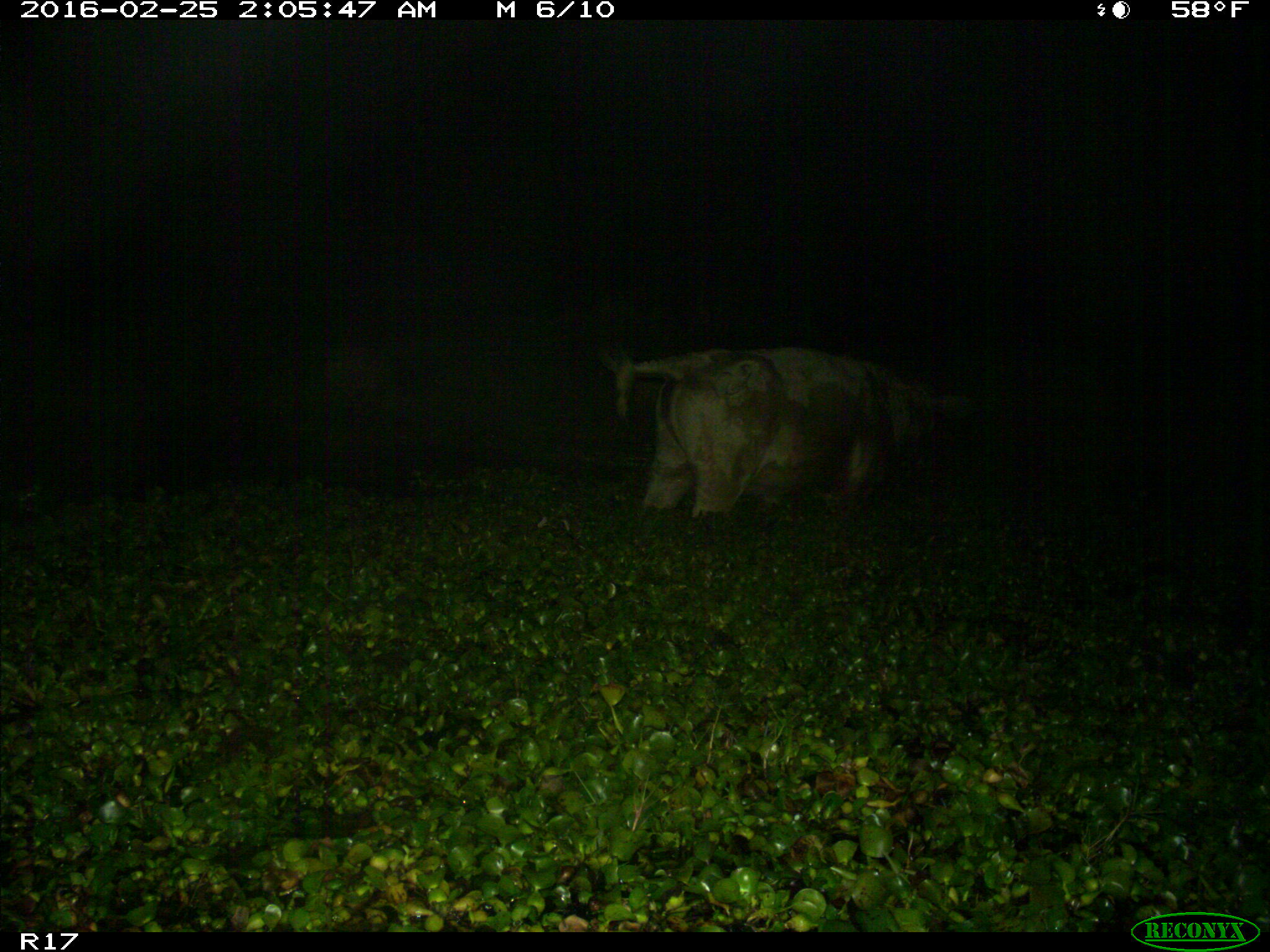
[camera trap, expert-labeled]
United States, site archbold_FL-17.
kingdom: Animalia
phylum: Chordata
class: Mammalia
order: Artiodactyla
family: Bovidae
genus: Bos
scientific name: Bos taurus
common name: domestic cow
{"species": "Bos taurus (domestic cow)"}